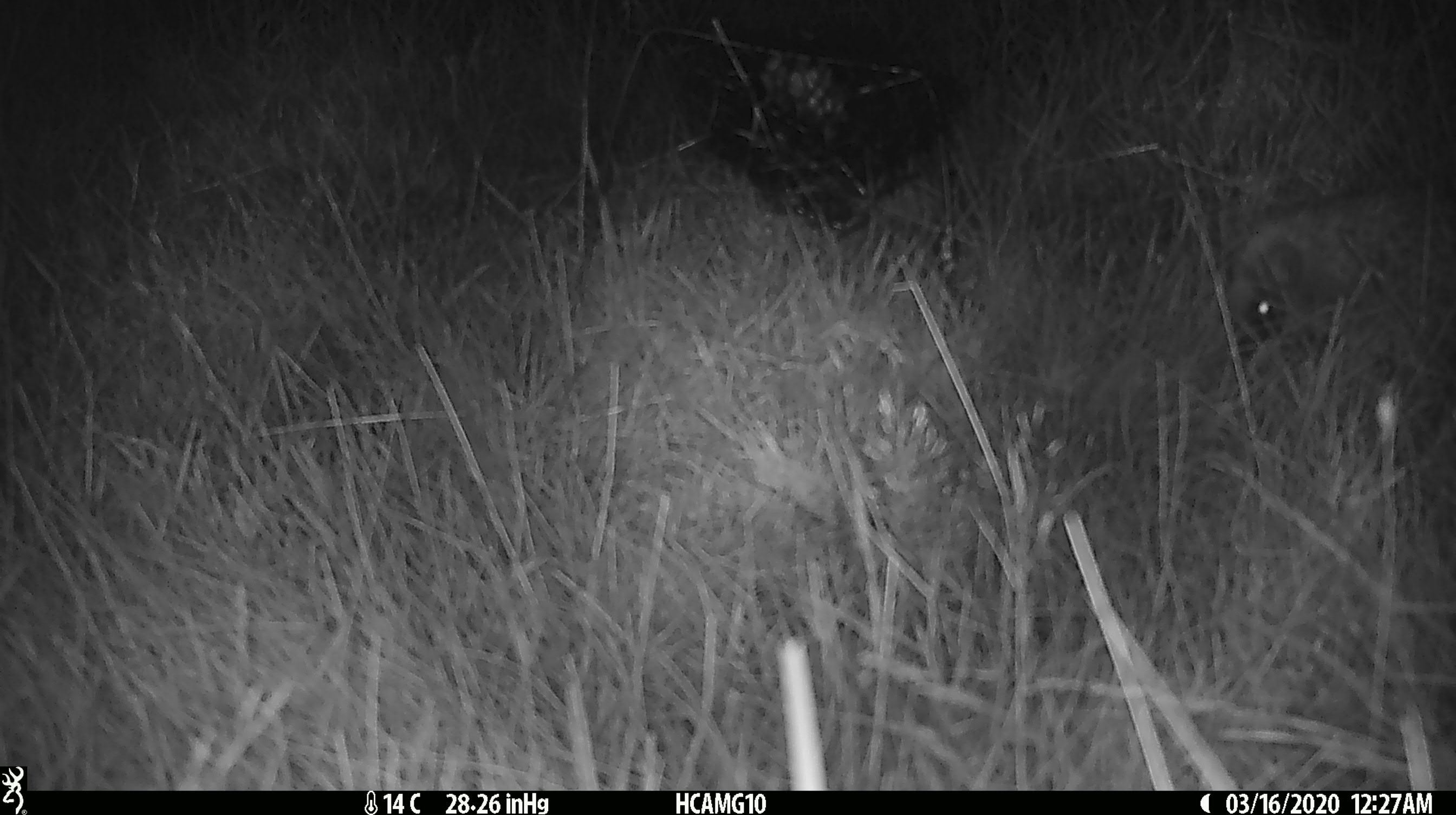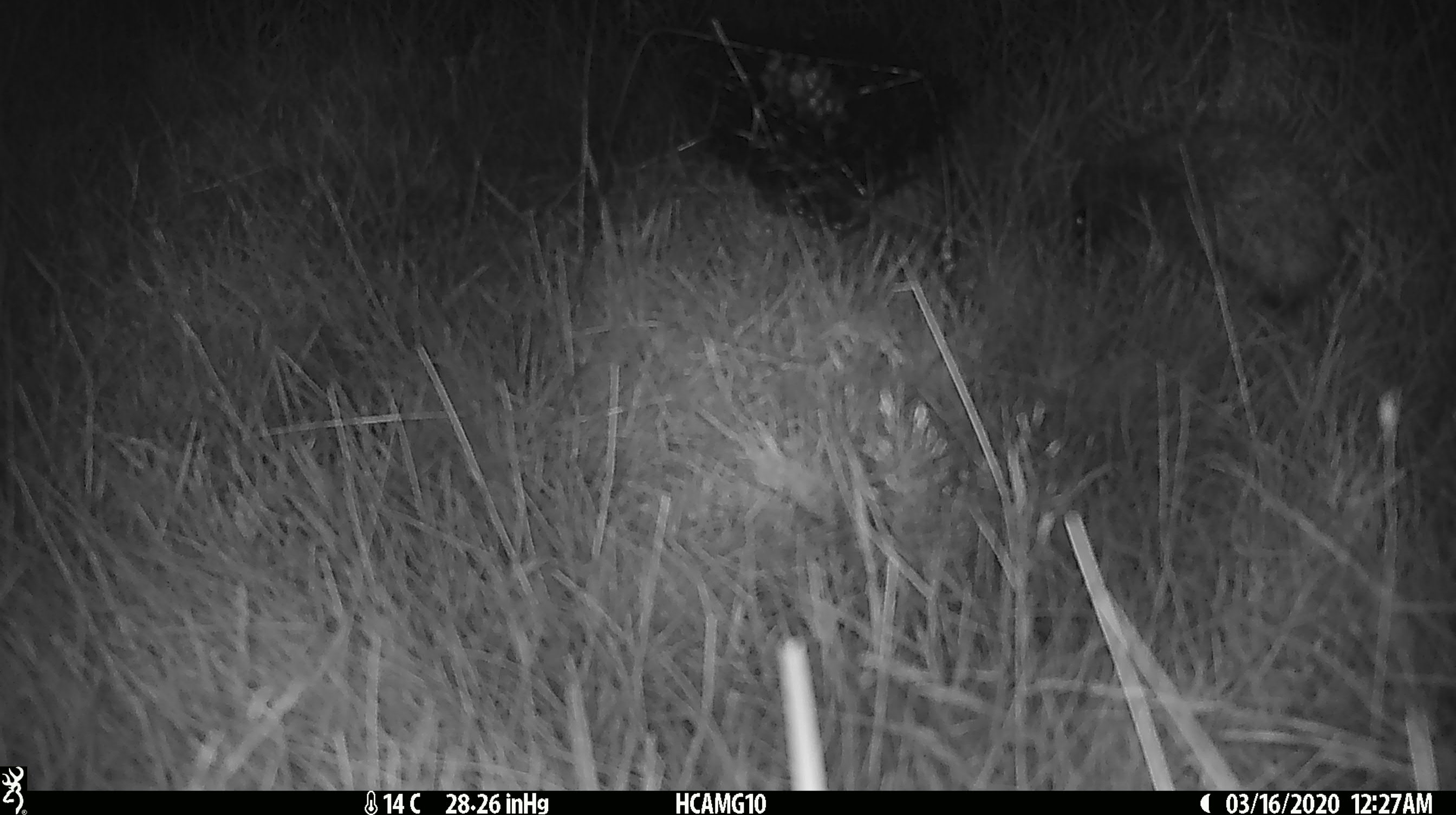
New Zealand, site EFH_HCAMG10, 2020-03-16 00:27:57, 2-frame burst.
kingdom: Animalia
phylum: Chordata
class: Mammalia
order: Eulipotyphla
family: Erinaceidae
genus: Erinaceus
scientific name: Erinaceus europaeus europaeus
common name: european hedgehog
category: hedgehog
Hedgehog (european hedgehog) (Erinaceus europaeus europaeus).